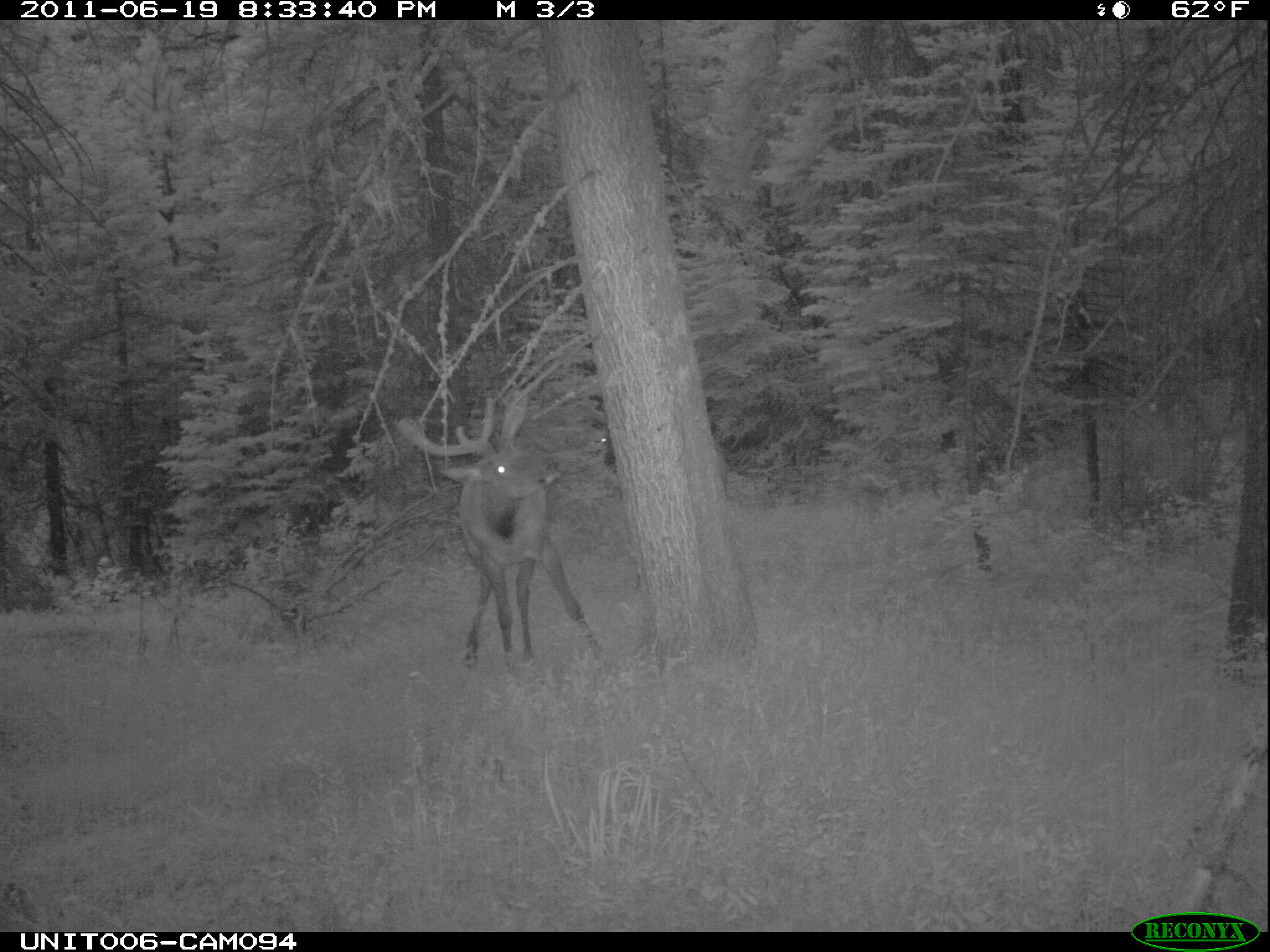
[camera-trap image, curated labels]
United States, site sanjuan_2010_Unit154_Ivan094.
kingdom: Animalia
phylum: Chordata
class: Mammalia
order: Artiodactyla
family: Cervidae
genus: Cervus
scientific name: Cervus elaphus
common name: red deer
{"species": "Cervus elaphus (red deer)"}